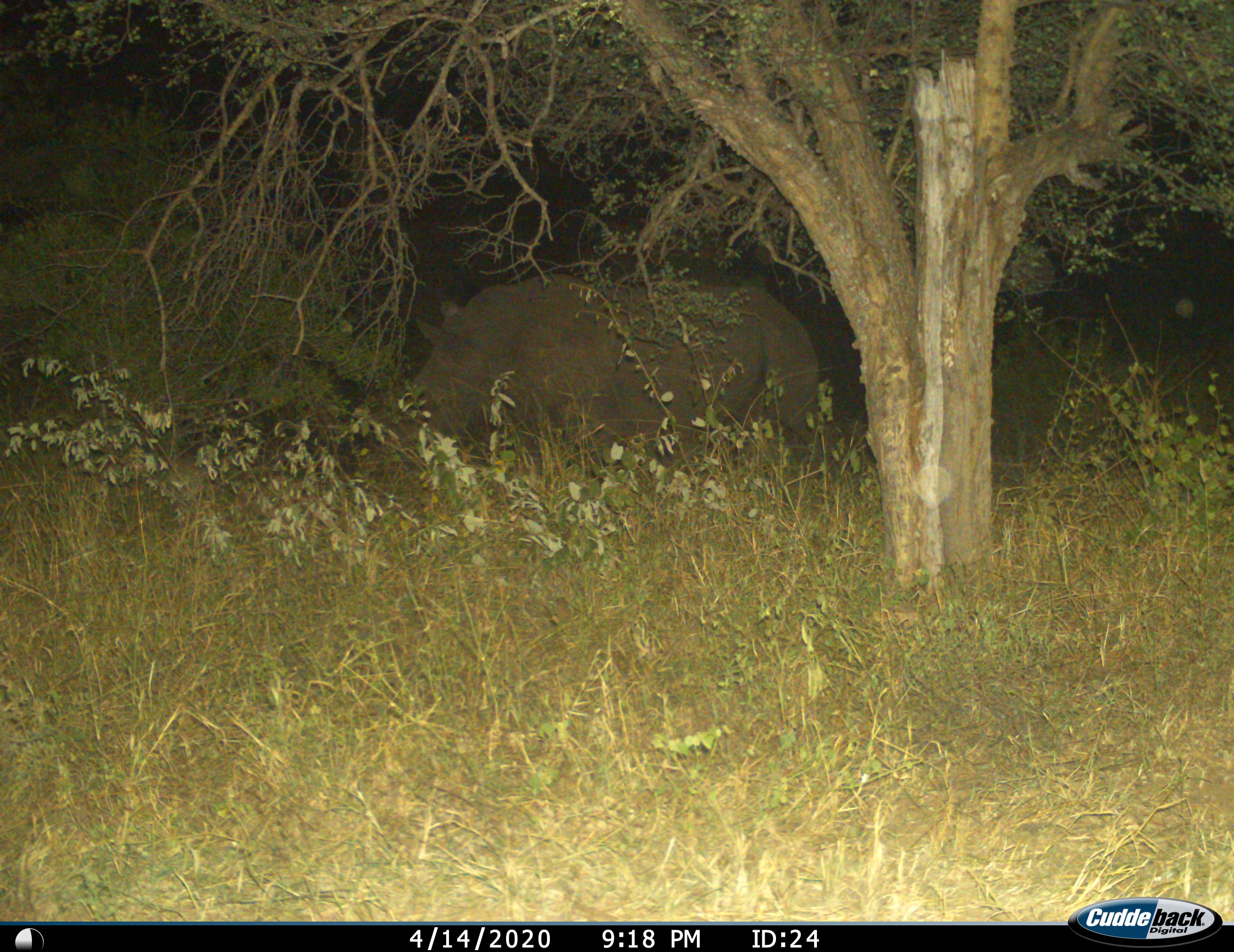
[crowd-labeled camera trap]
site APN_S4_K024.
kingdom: Animalia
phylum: Chordata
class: Mammalia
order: Perissodactyla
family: Rhinocerotidae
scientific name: Rhinocerotidae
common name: unknown rhinoceros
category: rhinocerosunknown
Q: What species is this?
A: Rhinocerosunknown (unknown rhinoceros) (Rhinocerotidae).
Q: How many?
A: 1.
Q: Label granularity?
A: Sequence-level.